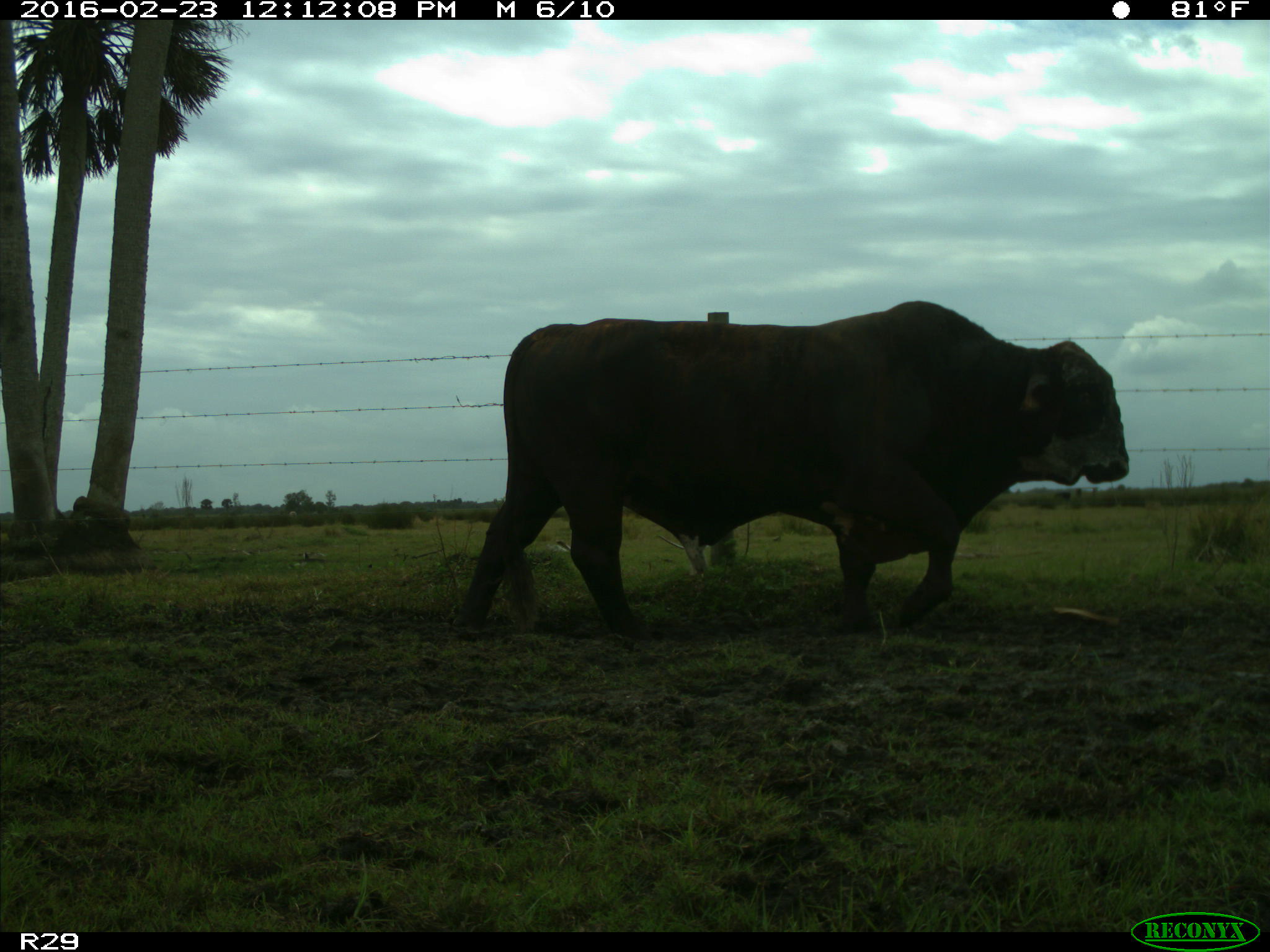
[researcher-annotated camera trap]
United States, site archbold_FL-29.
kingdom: Animalia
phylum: Chordata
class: Mammalia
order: Artiodactyla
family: Bovidae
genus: Bos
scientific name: Bos taurus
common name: domestic cow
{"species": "Bos taurus (domestic cow)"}